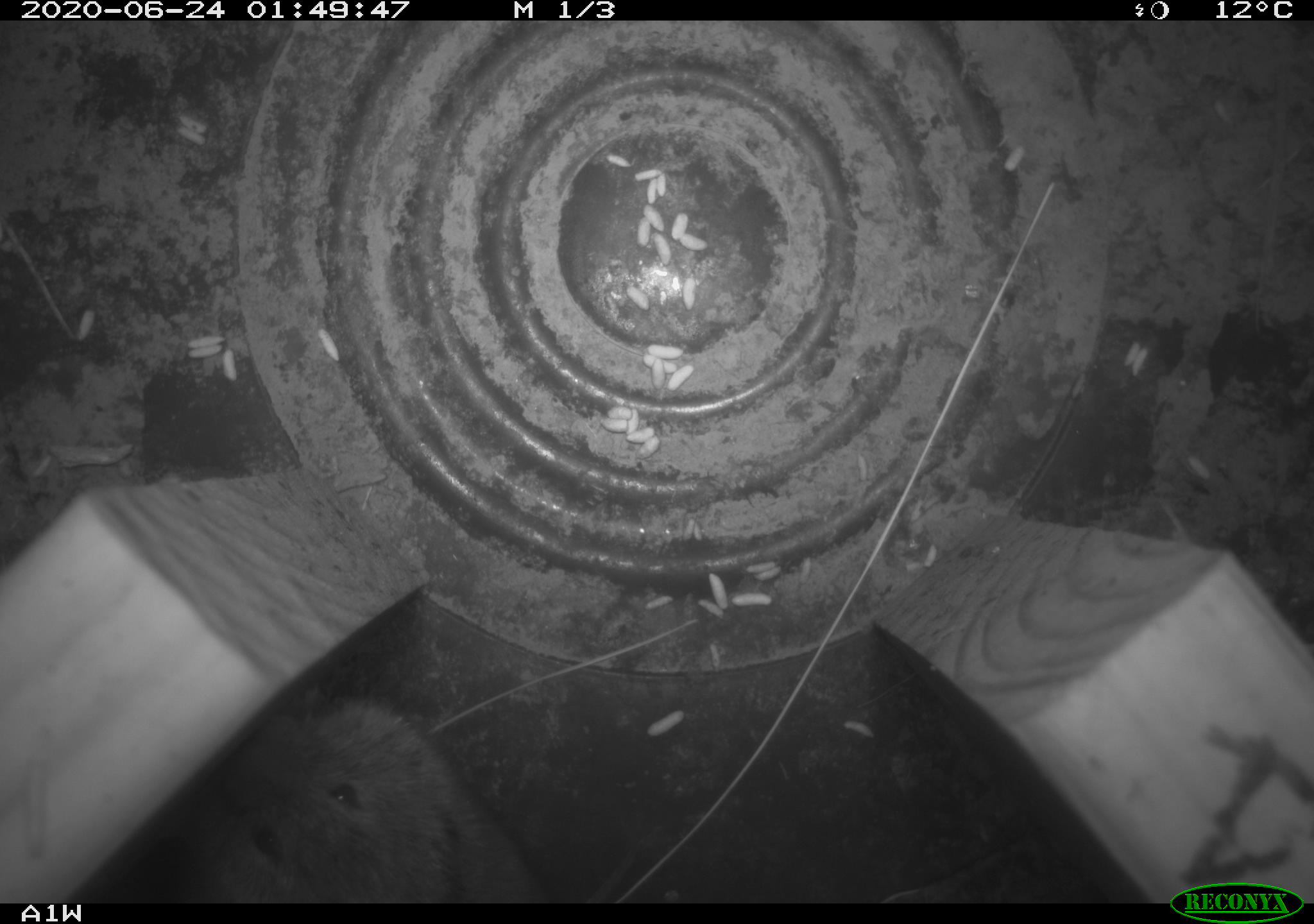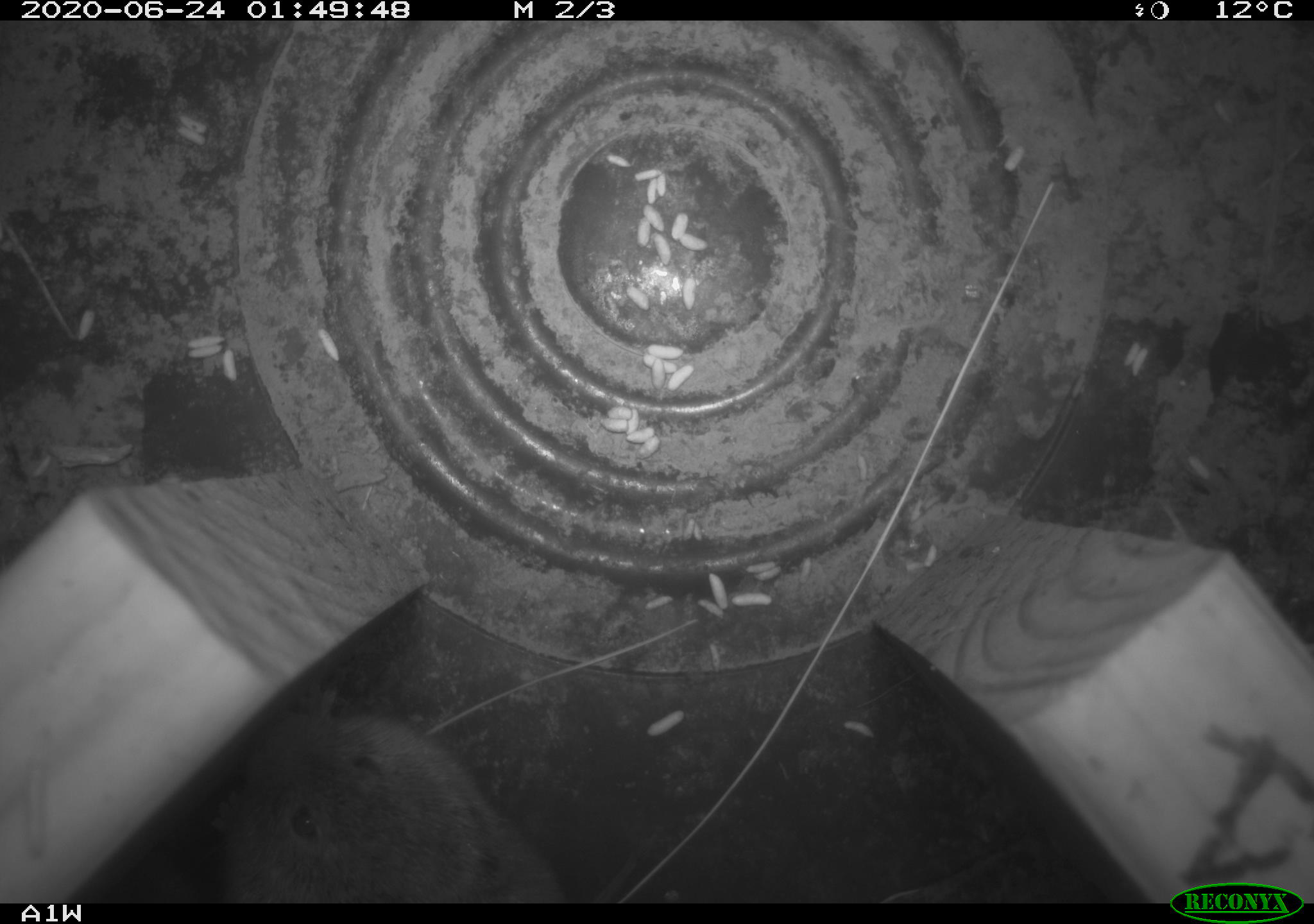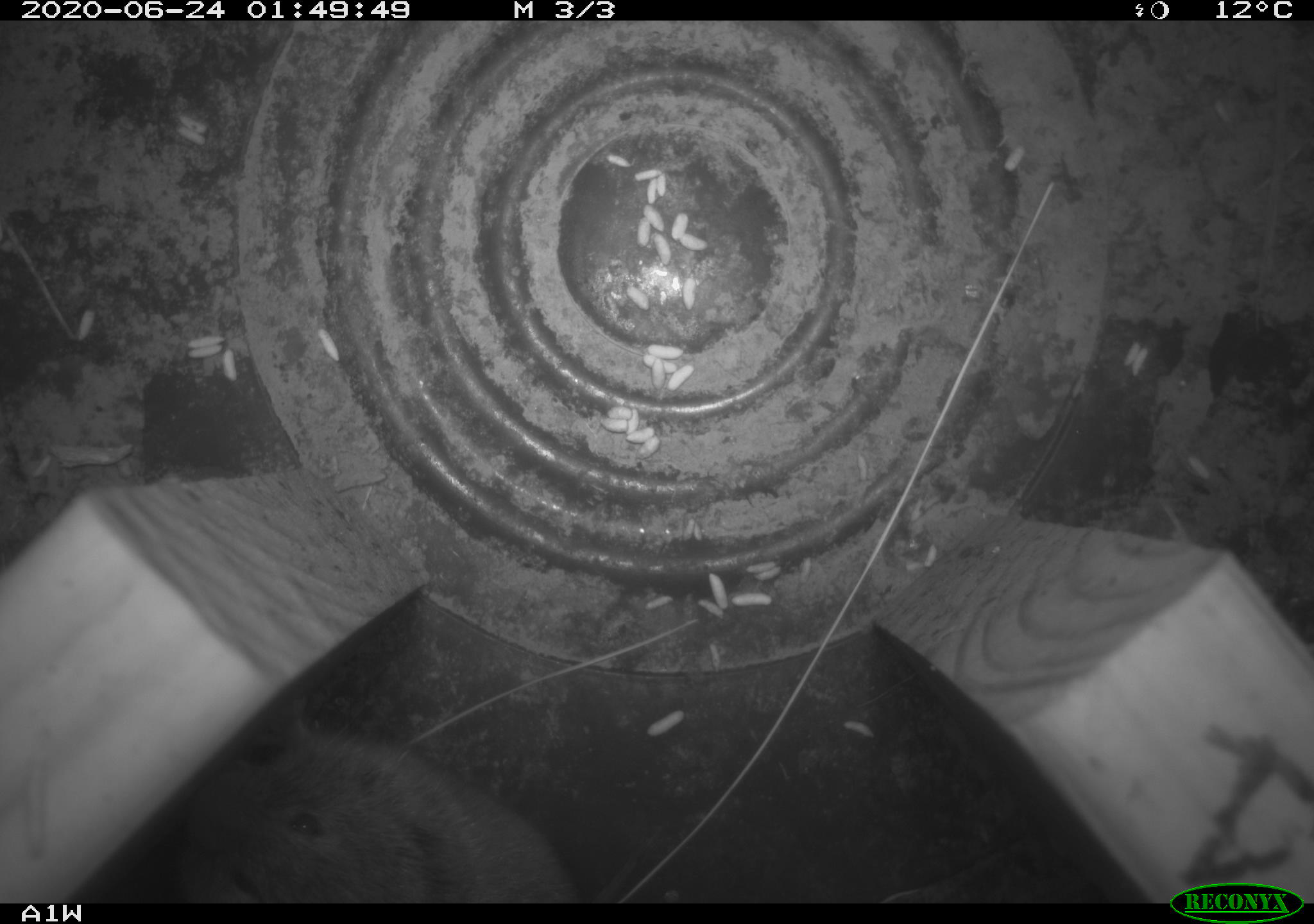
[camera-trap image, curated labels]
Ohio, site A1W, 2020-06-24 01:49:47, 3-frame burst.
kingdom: Animalia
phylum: Chordata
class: Mammalia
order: Rodentia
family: Cricetidae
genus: Microtus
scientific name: Microtus pennsylvanicus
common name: meadow vole